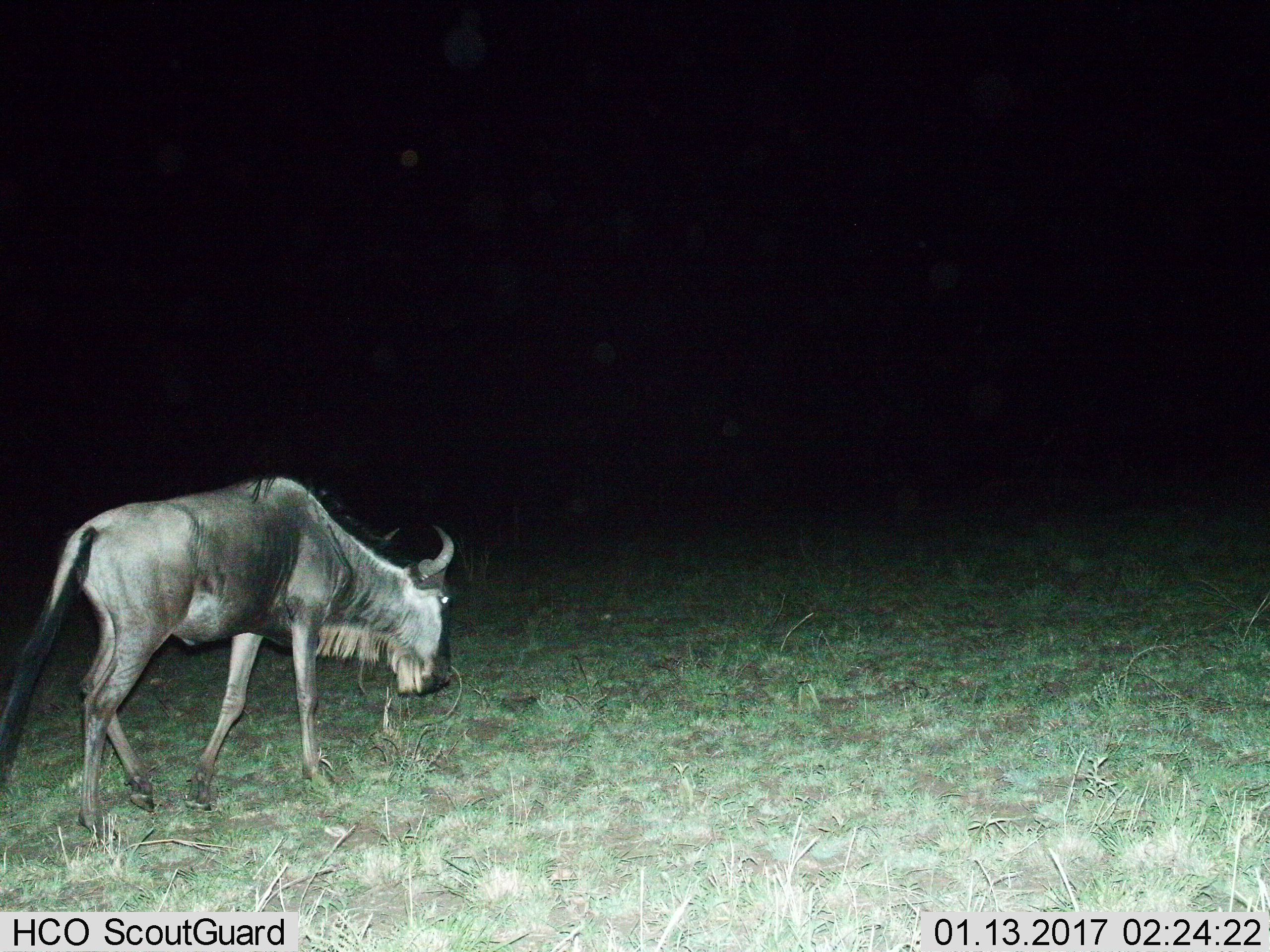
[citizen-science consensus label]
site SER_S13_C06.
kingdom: Animalia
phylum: Chordata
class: Mammalia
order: Artiodactyla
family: Bovidae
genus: Connochaetes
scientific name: Connochaetes taurinus taurinus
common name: blue wildebeest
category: wildebeestblue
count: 1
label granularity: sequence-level